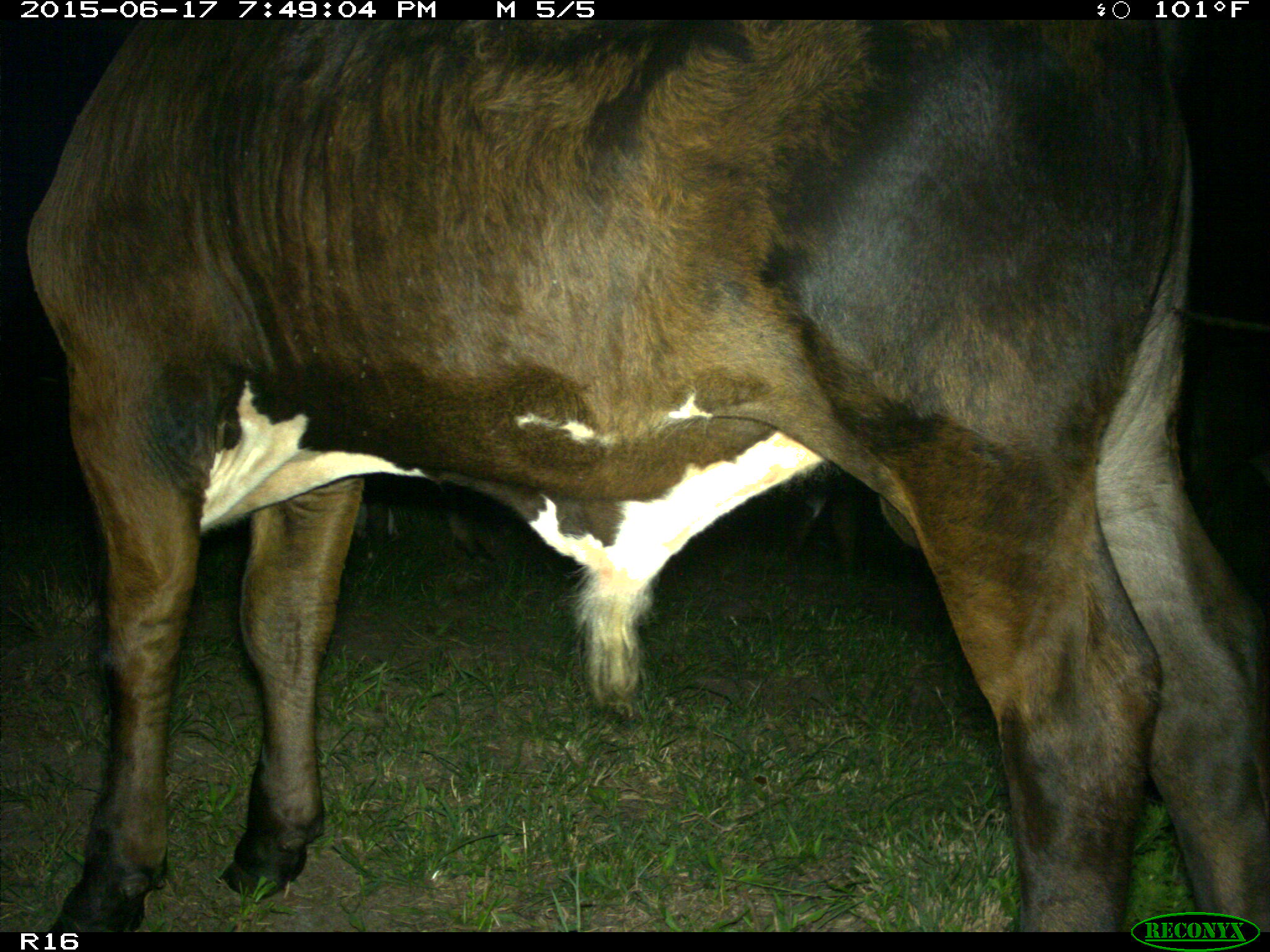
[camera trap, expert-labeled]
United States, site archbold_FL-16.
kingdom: Animalia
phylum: Chordata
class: Mammalia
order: Artiodactyla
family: Bovidae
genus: Bos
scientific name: Bos taurus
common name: domestic cow